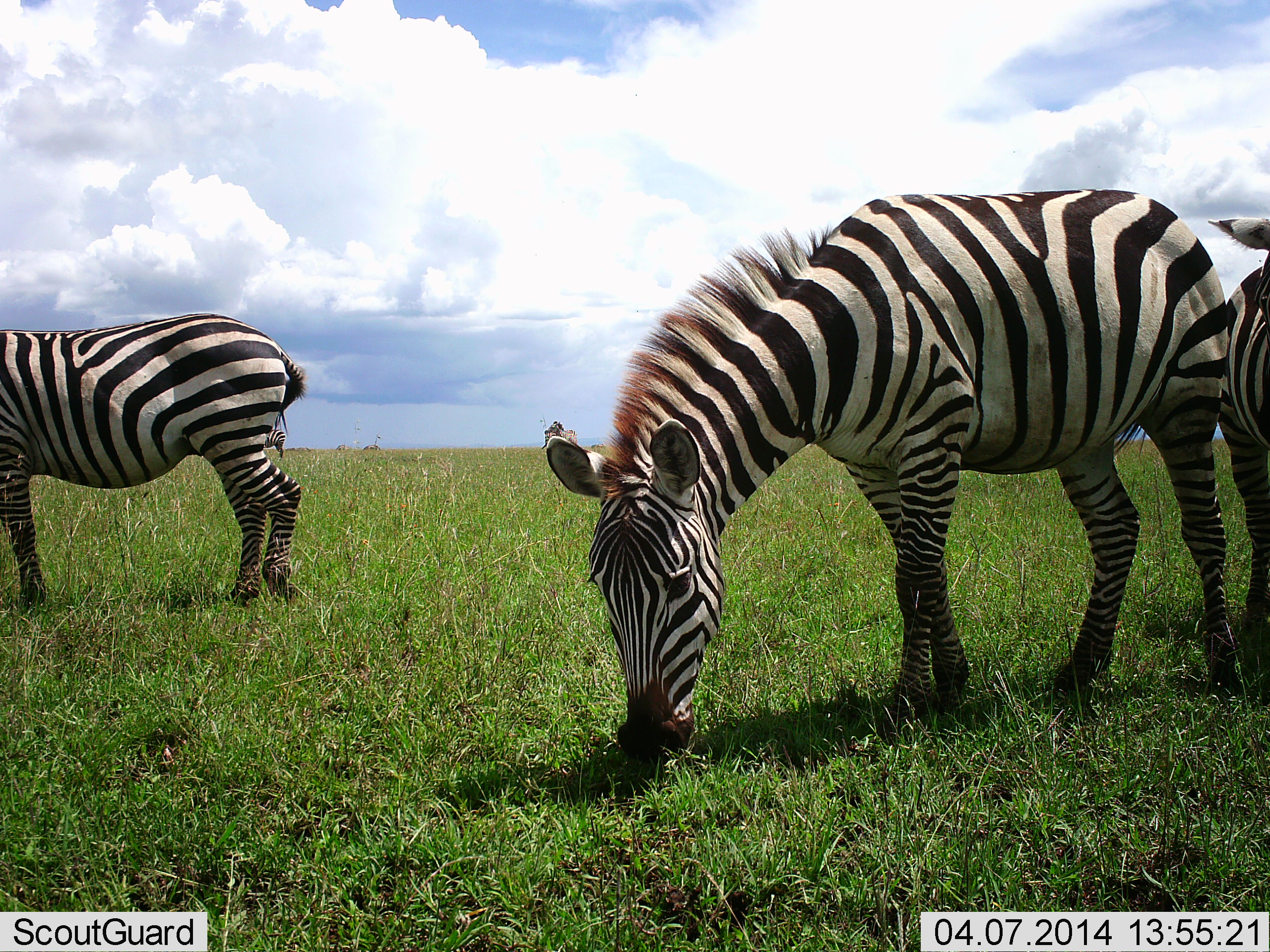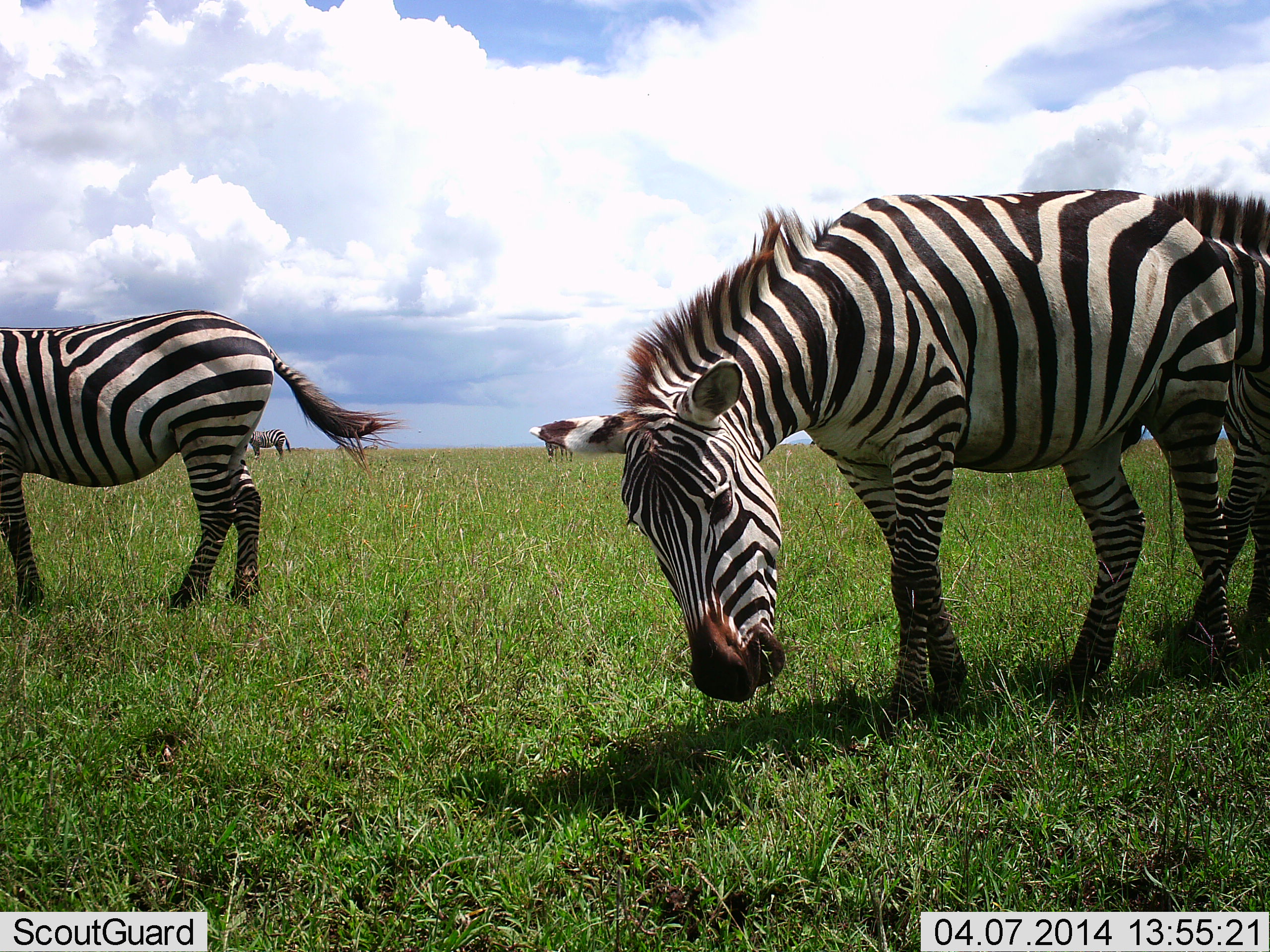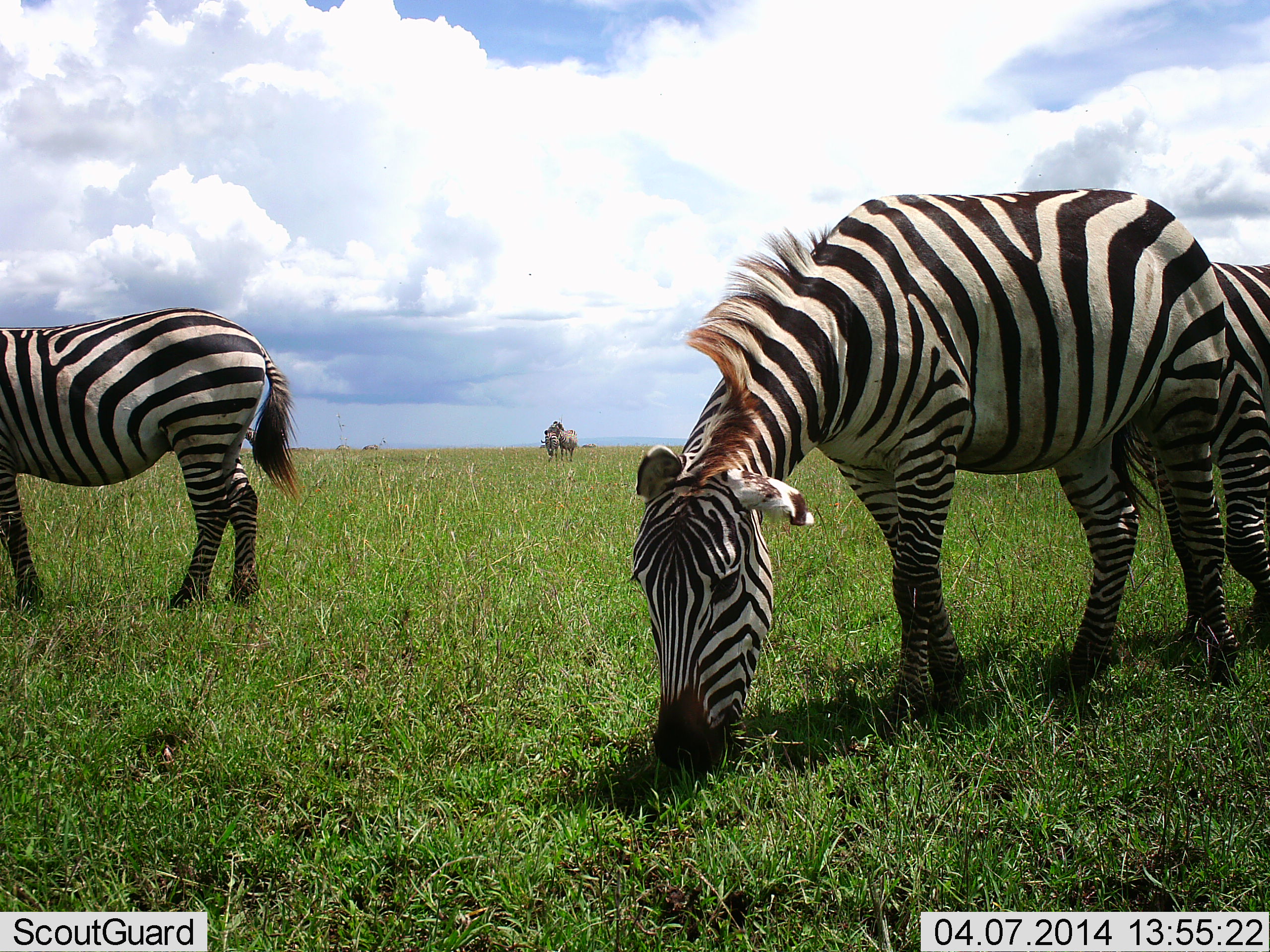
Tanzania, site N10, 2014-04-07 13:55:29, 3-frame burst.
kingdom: Animalia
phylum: Chordata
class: Mammalia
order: Perissodactyla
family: Equidae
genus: Equus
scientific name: Equus quagga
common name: plains zebra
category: zebra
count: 4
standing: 50%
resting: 0%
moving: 20%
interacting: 10%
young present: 0%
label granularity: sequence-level